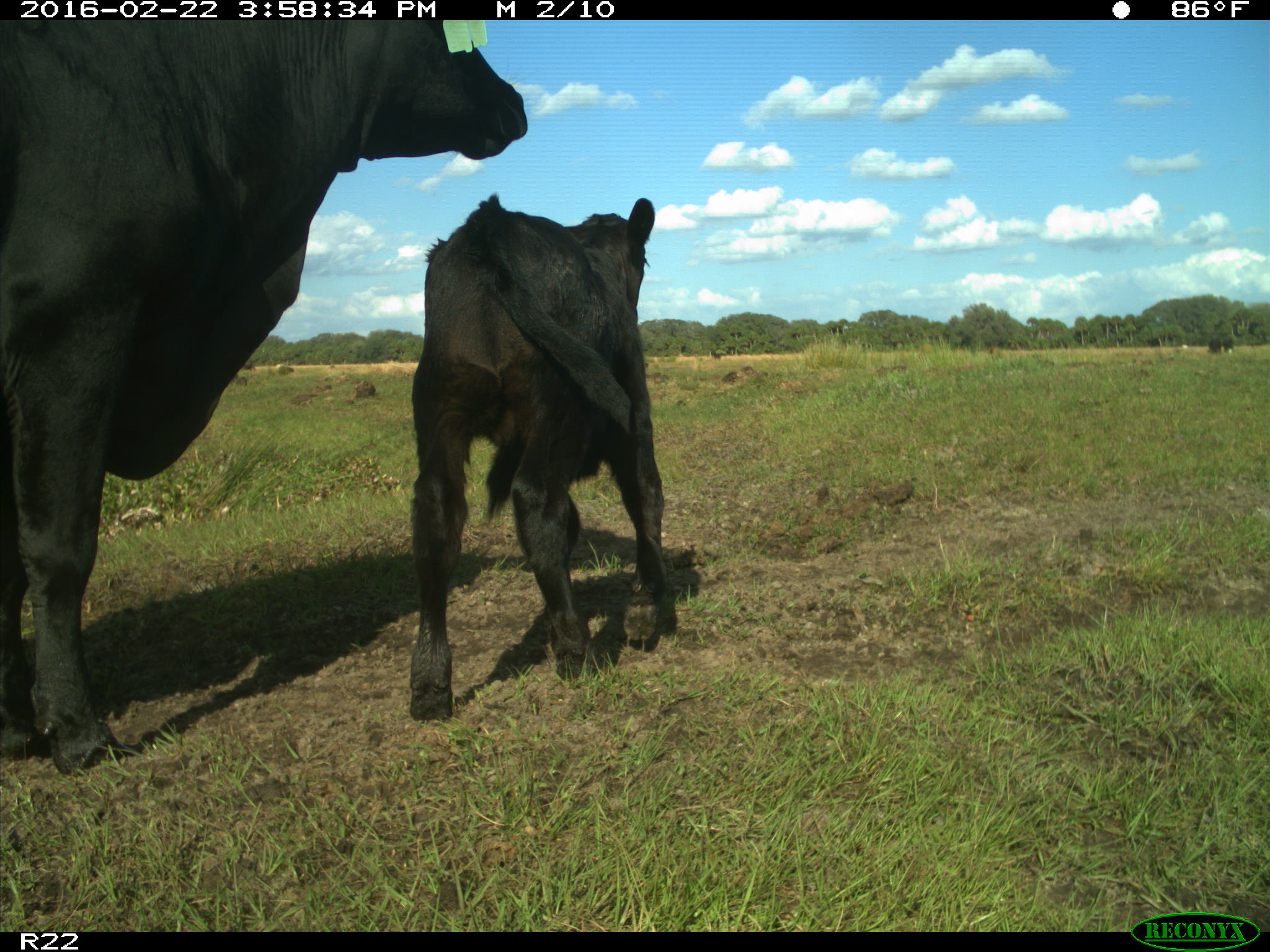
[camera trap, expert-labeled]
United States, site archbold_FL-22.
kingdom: Animalia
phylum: Chordata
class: Mammalia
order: Artiodactyla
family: Bovidae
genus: Bos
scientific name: Bos taurus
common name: domestic cow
Bos taurus (domestic cow).